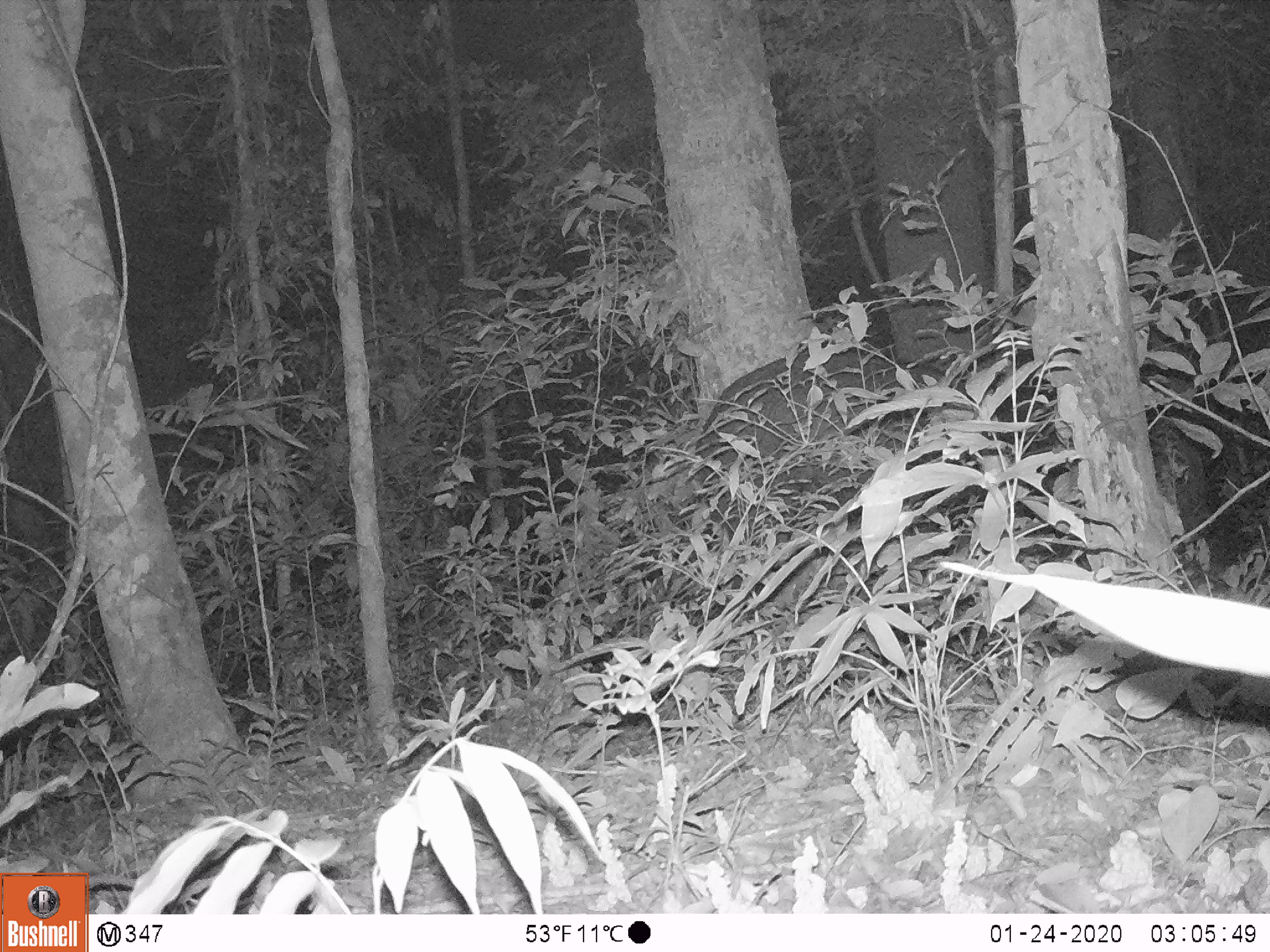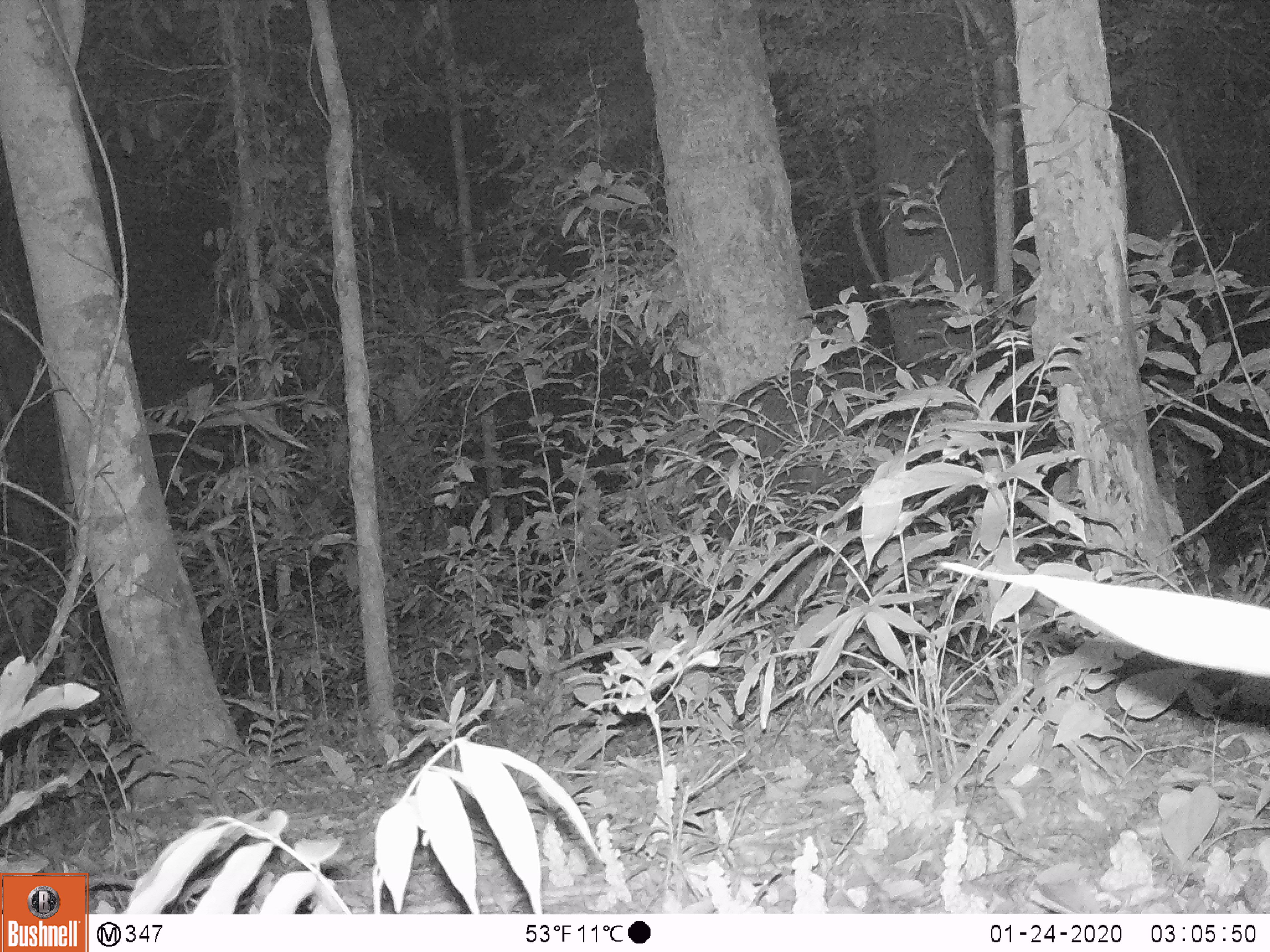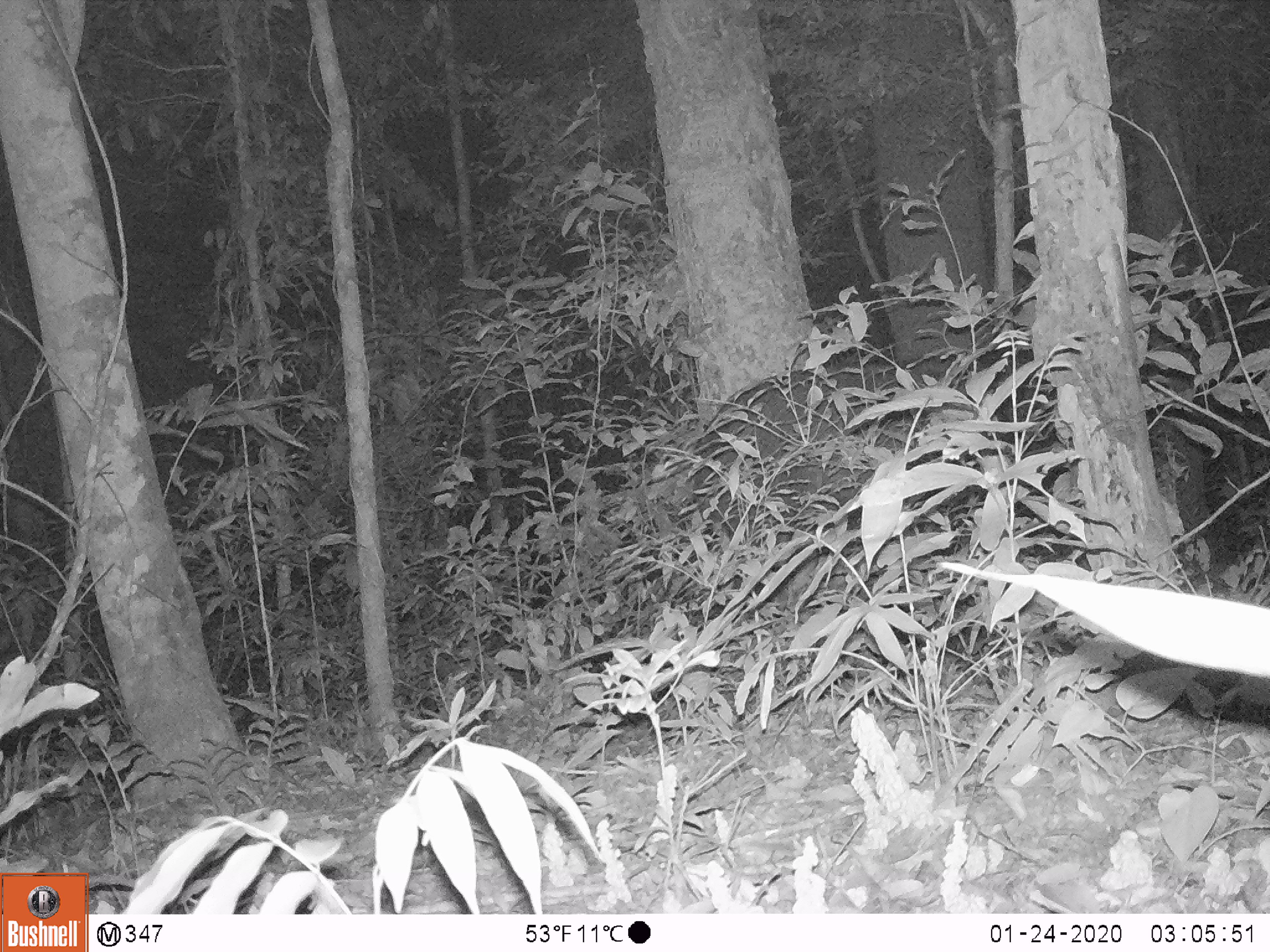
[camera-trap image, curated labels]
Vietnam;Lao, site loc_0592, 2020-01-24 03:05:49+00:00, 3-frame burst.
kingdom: Animalia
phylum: Chordata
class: Mammalia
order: Artiodactyla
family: Bovidae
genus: Capricornis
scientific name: Capricornis sumatraensis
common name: chinese serow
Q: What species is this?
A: Chinese serow (Capricornis sumatraensis).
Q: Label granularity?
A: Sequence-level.